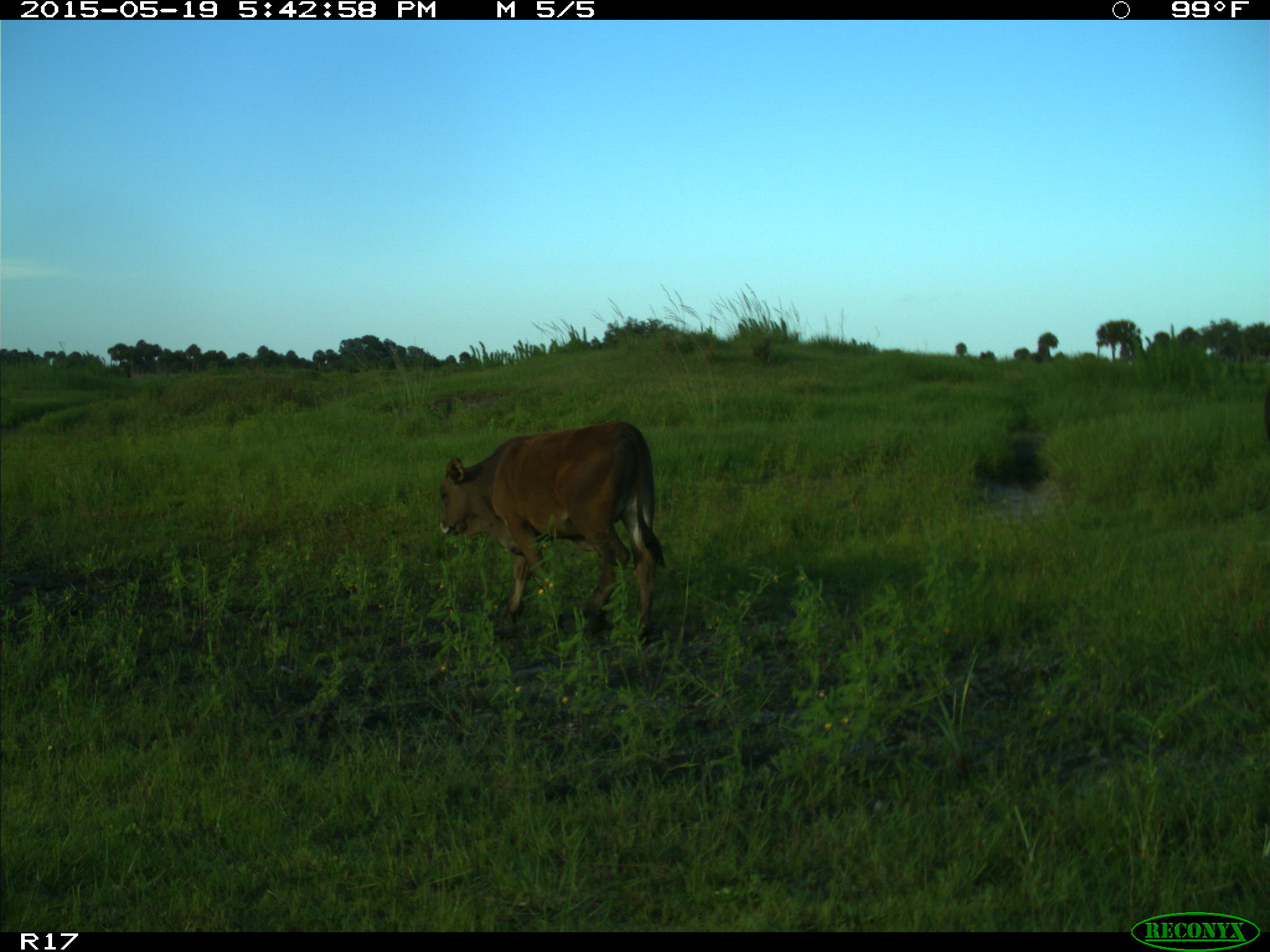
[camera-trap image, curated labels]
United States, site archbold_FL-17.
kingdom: Animalia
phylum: Chordata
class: Mammalia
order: Artiodactyla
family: Bovidae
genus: Bos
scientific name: Bos taurus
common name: domestic cow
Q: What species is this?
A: Bos taurus (domestic cow).